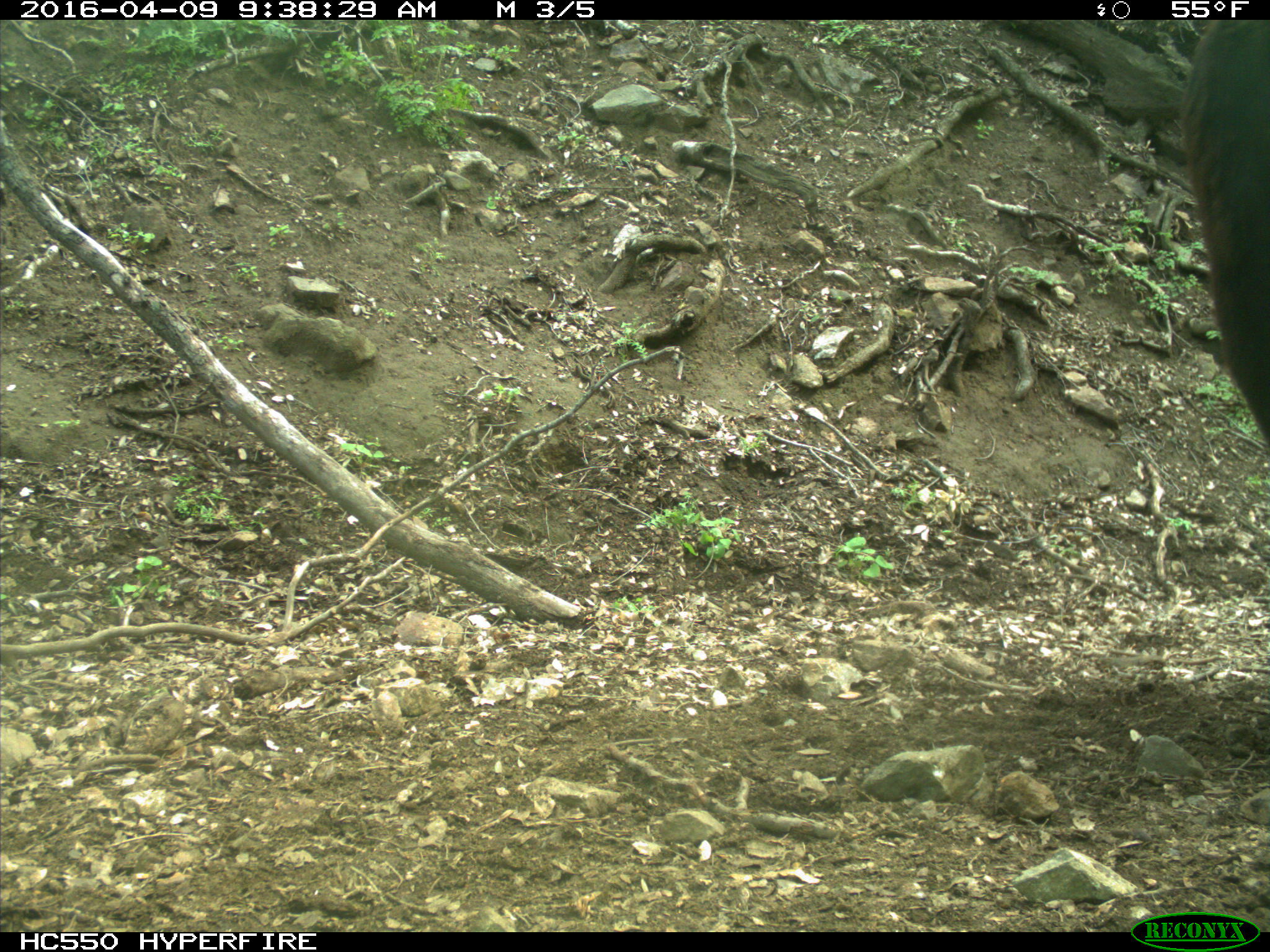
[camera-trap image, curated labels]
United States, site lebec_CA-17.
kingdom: Animalia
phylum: Chordata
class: Mammalia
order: Artiodactyla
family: Bovidae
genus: Bos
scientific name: Bos taurus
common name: domestic cow